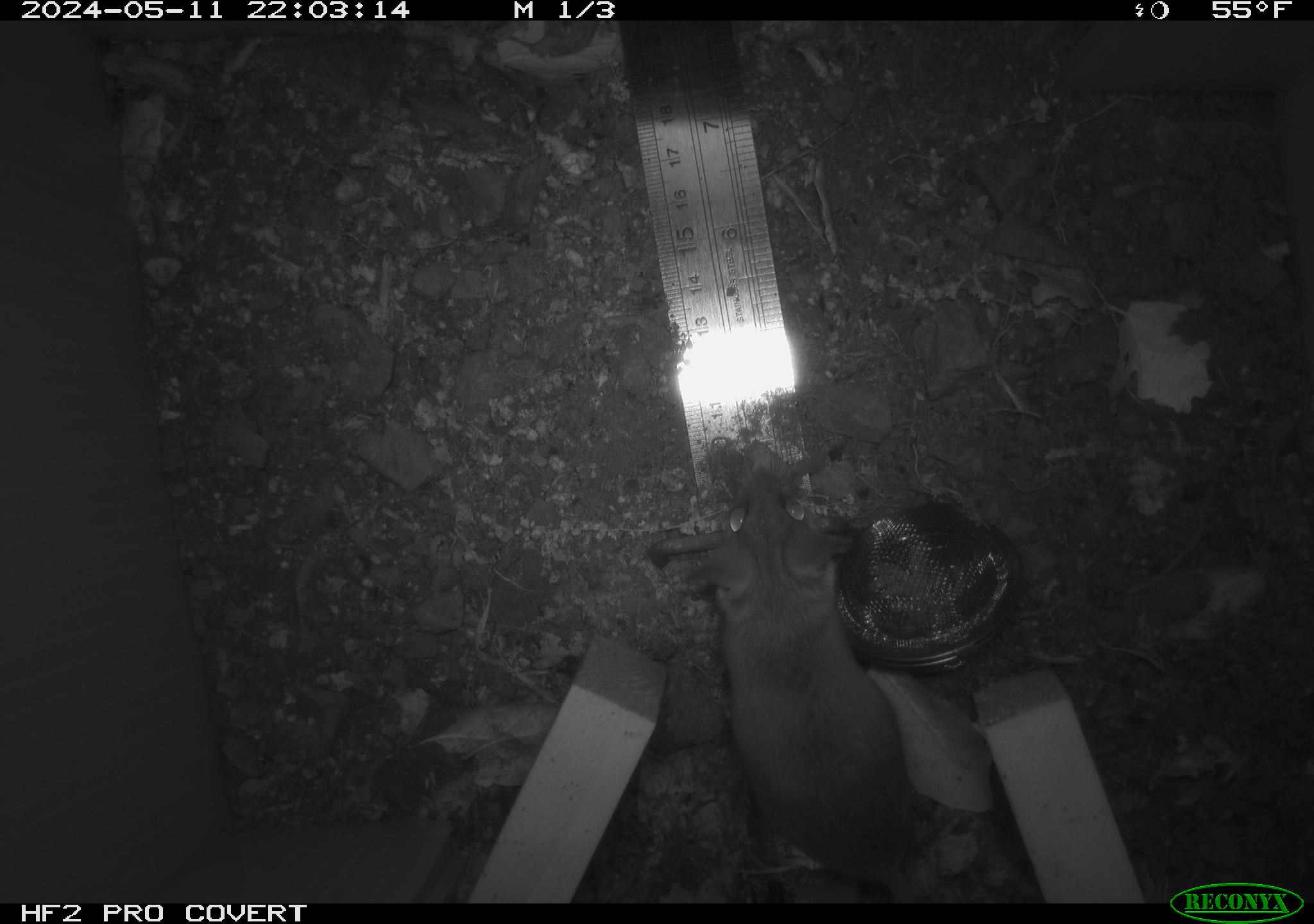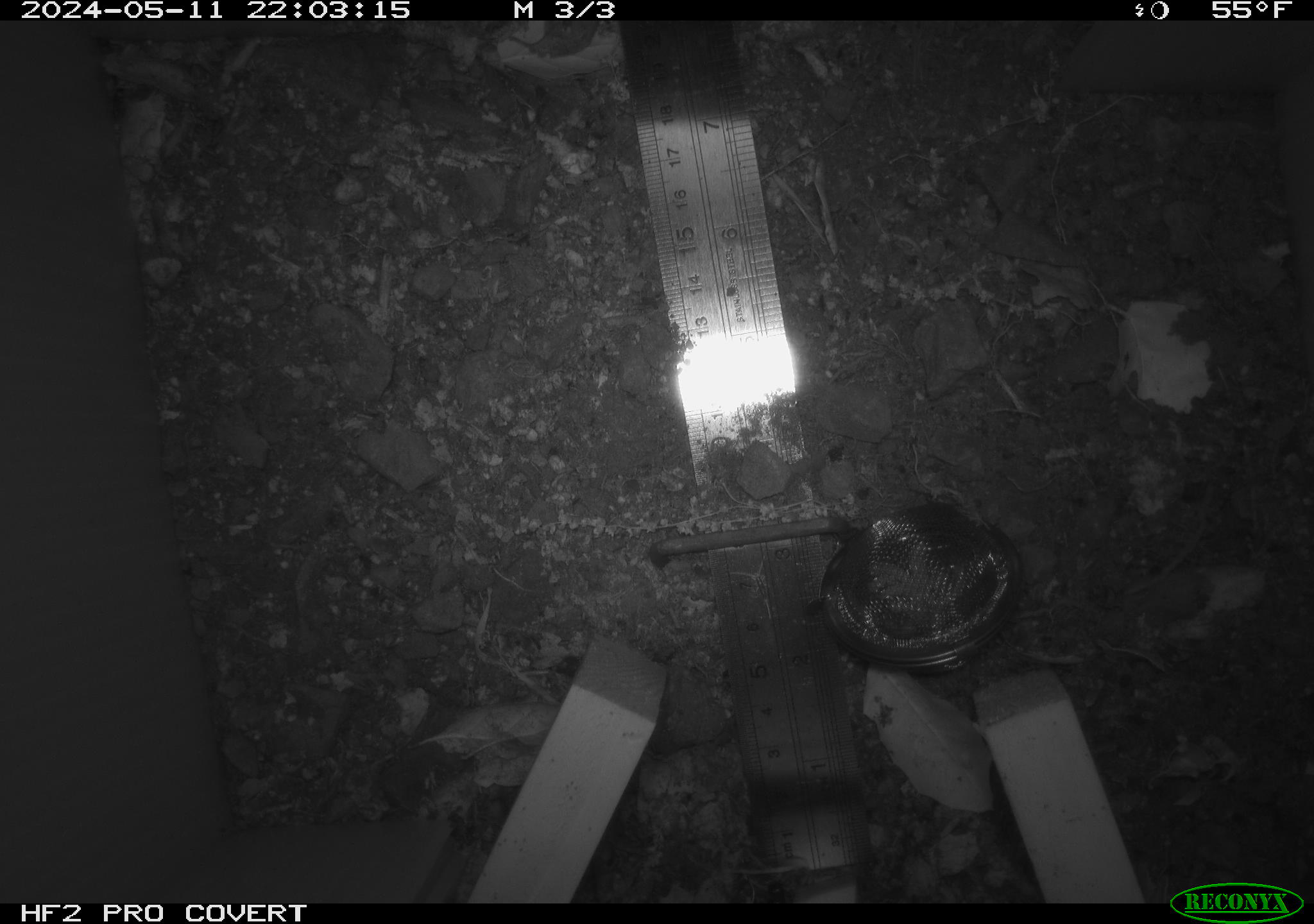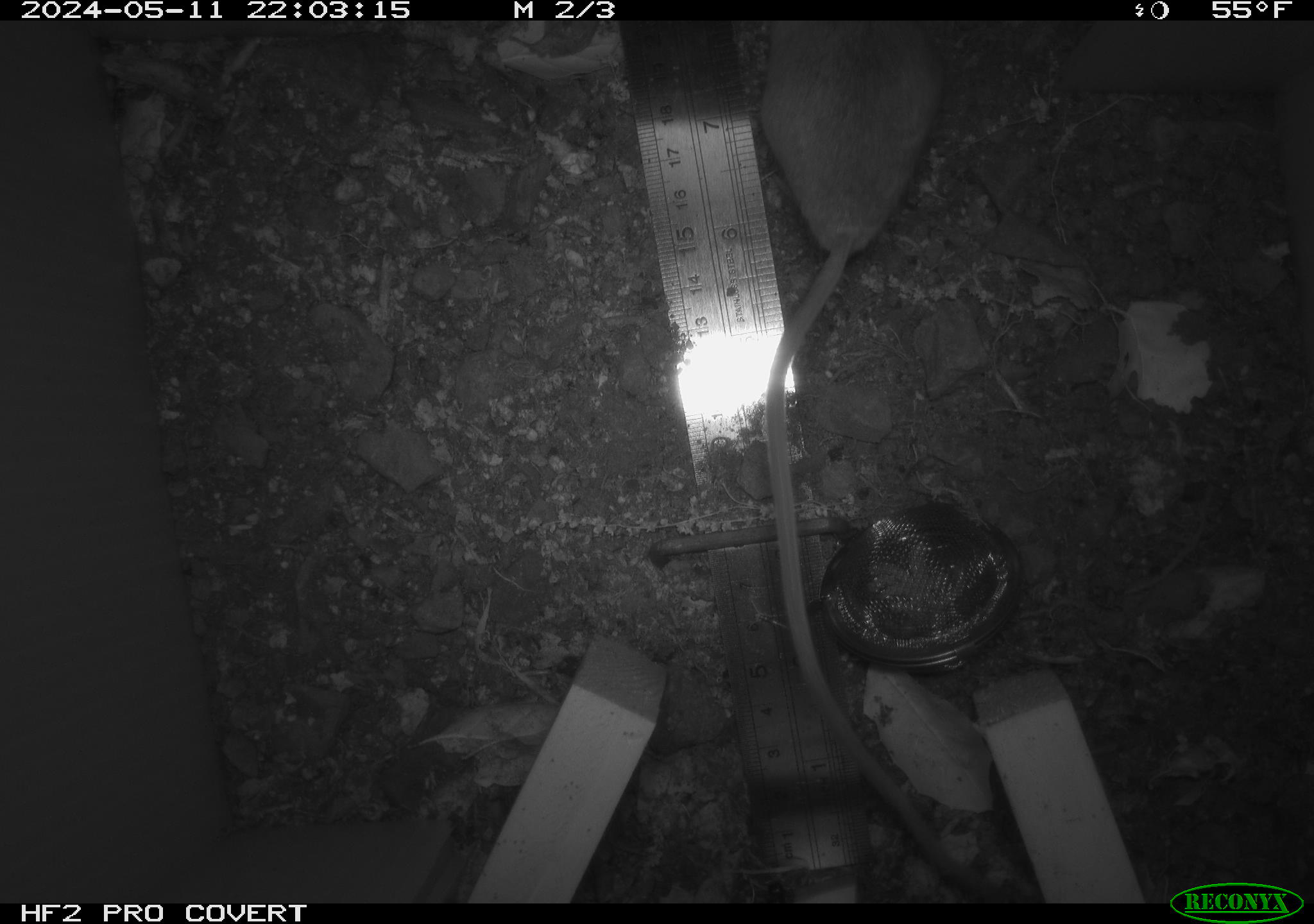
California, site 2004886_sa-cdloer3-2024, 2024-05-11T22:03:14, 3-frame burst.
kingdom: Animalia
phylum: Chordata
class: Mammalia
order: Rodentia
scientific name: Rodentia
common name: mouse species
Mouse species (Rodentia).